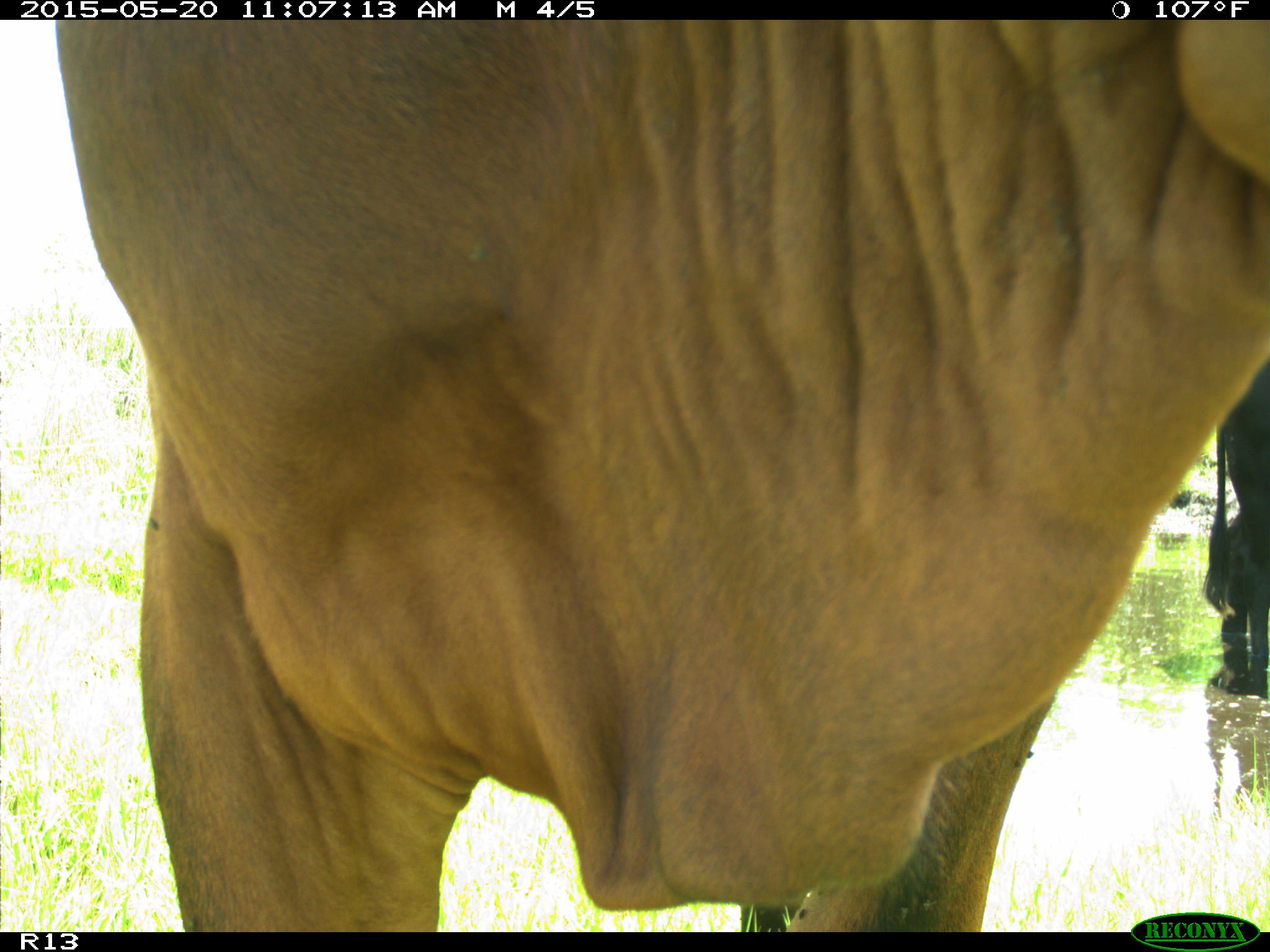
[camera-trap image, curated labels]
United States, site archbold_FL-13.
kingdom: Animalia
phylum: Chordata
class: Mammalia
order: Artiodactyla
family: Bovidae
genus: Bos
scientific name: Bos taurus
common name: domestic cow